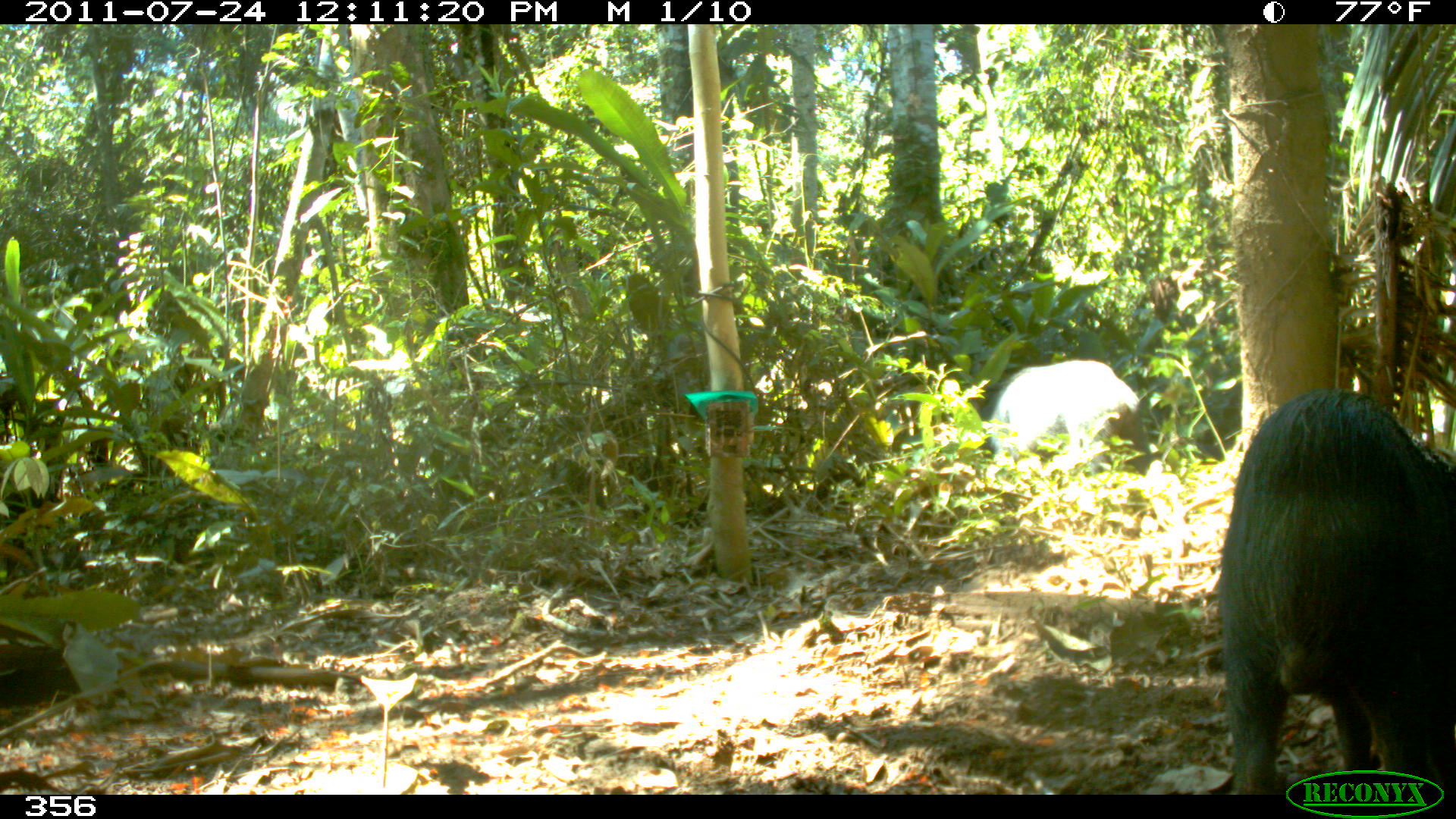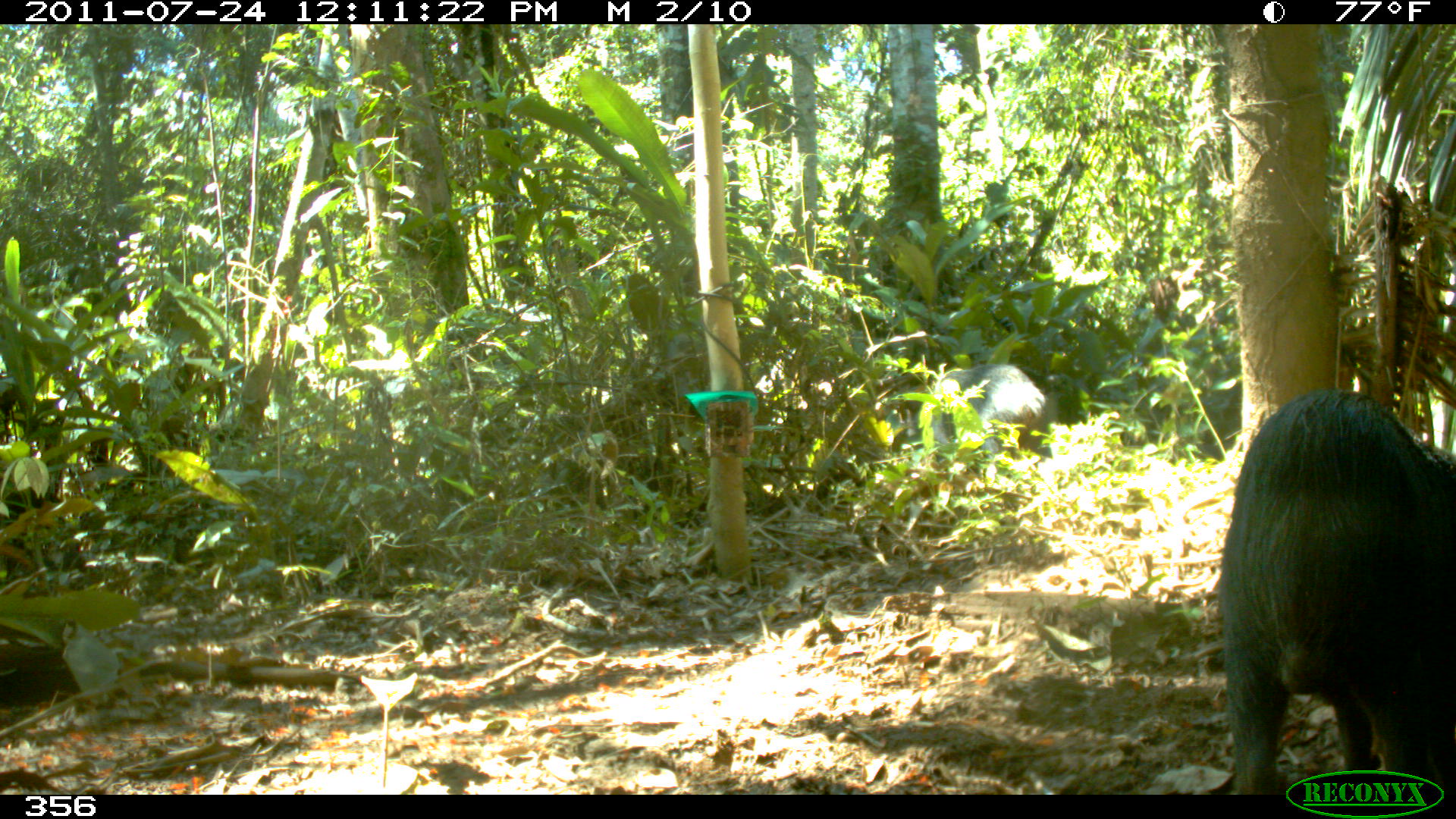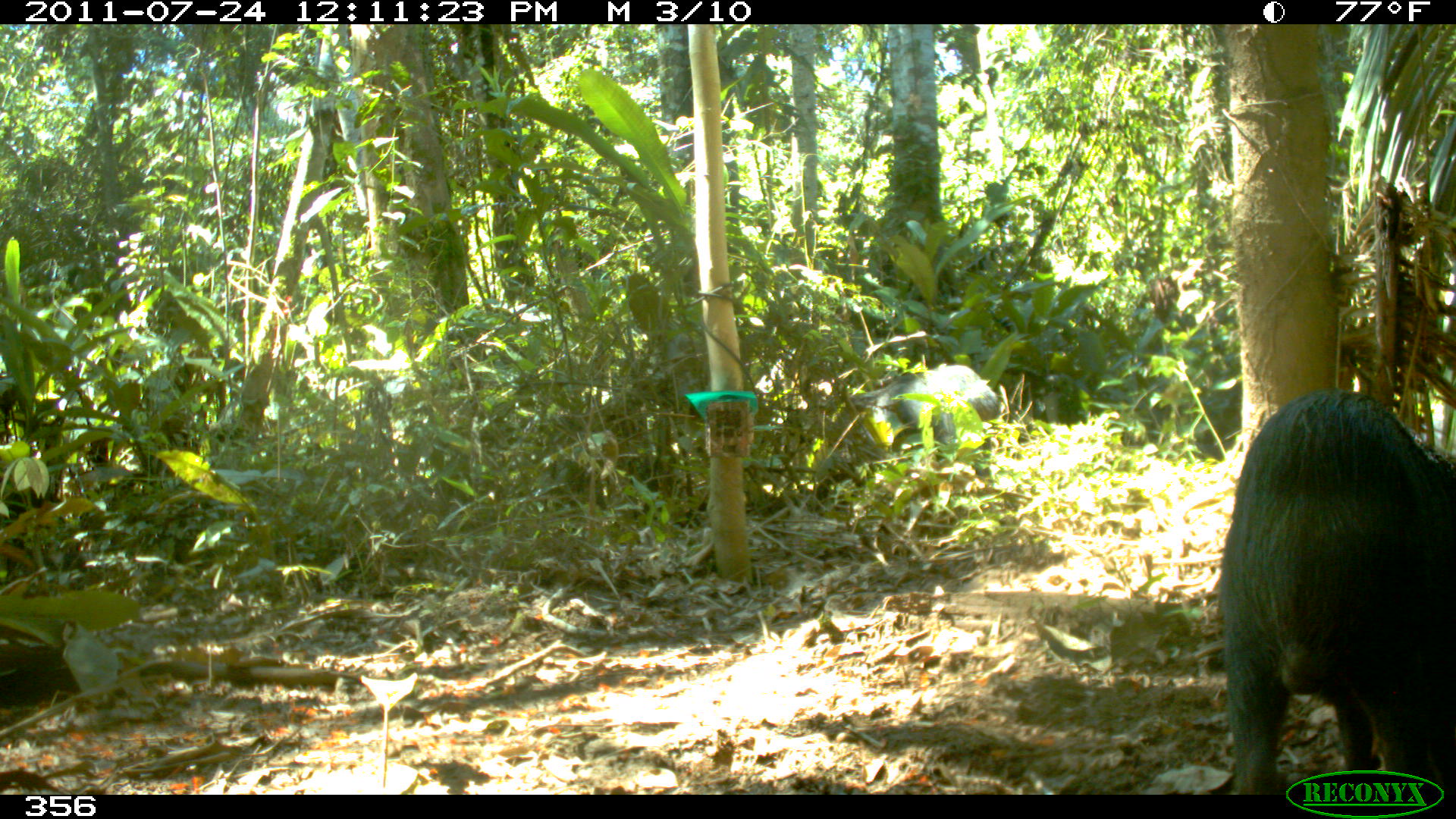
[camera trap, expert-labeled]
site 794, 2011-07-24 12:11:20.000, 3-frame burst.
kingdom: Animalia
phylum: Chordata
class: Mammalia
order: Artiodactyla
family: Tayassuidae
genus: Tayassu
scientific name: Tayassu pecari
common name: white-lipped peccary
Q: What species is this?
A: Tayassu pecari (white-lipped peccary).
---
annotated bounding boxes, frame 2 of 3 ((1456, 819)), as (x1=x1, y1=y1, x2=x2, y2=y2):
tayassu pecari: (x1=1220, y1=390, x2=1455, y2=764); (x1=932, y1=364, x2=1050, y2=456)